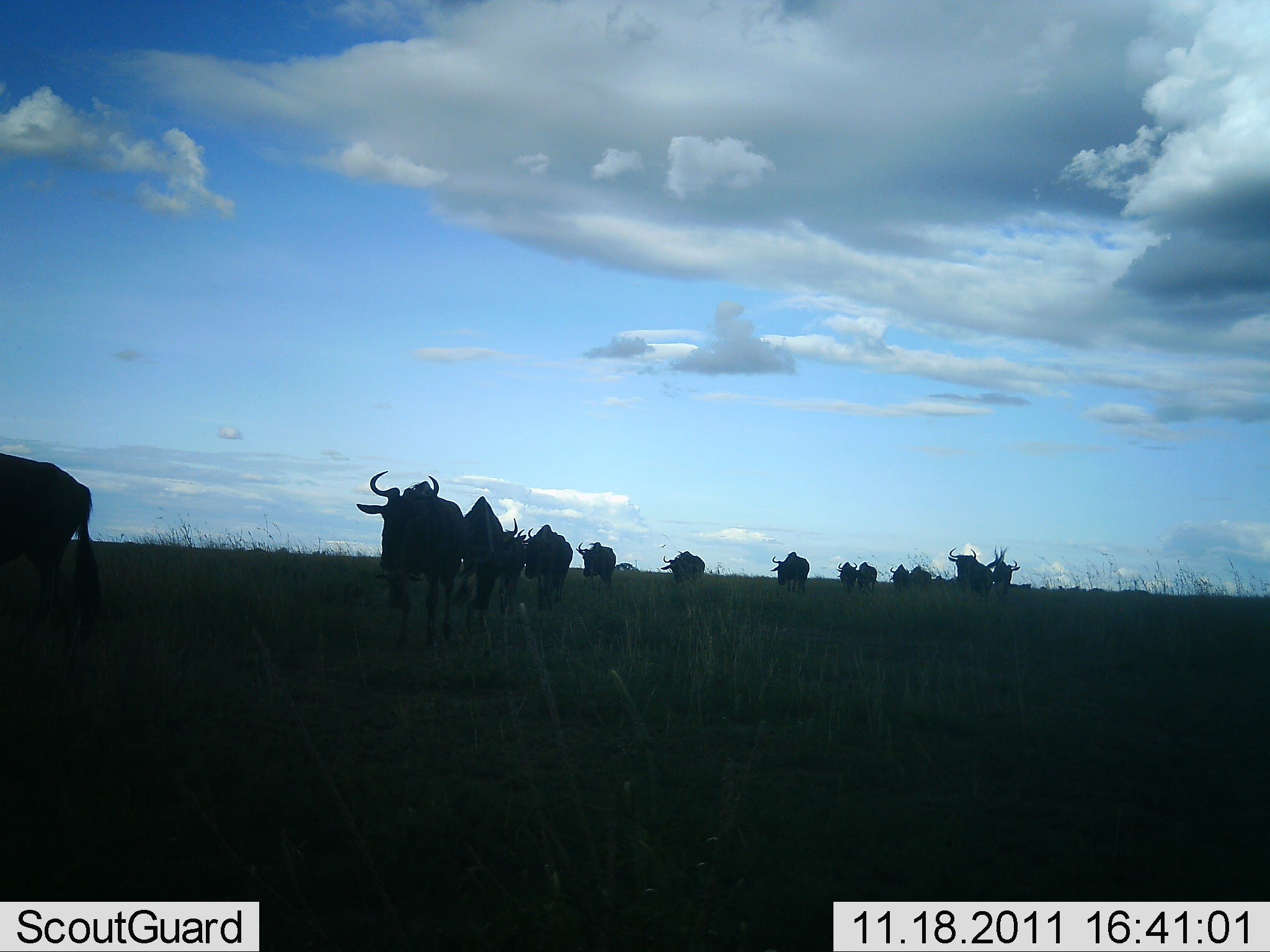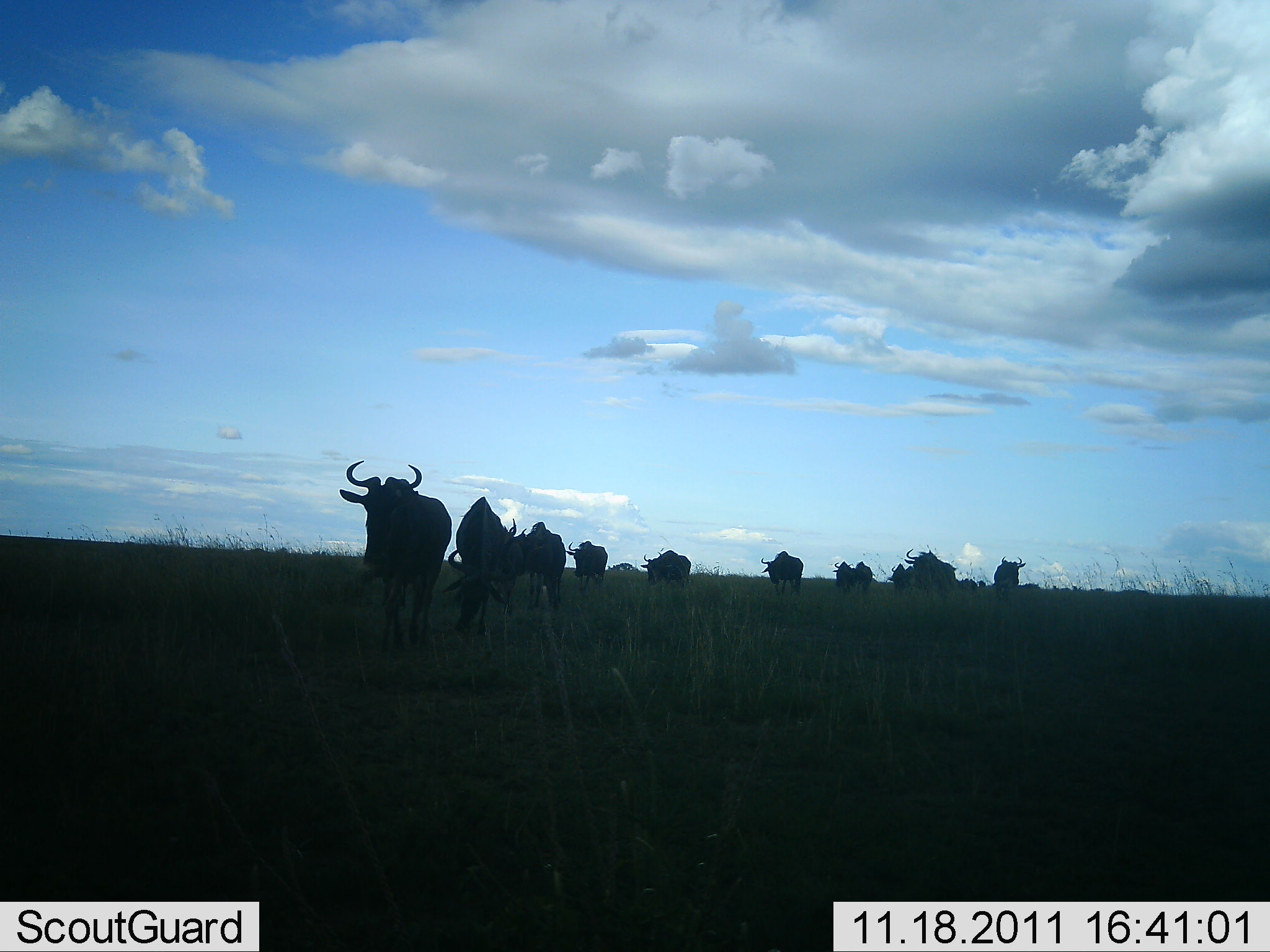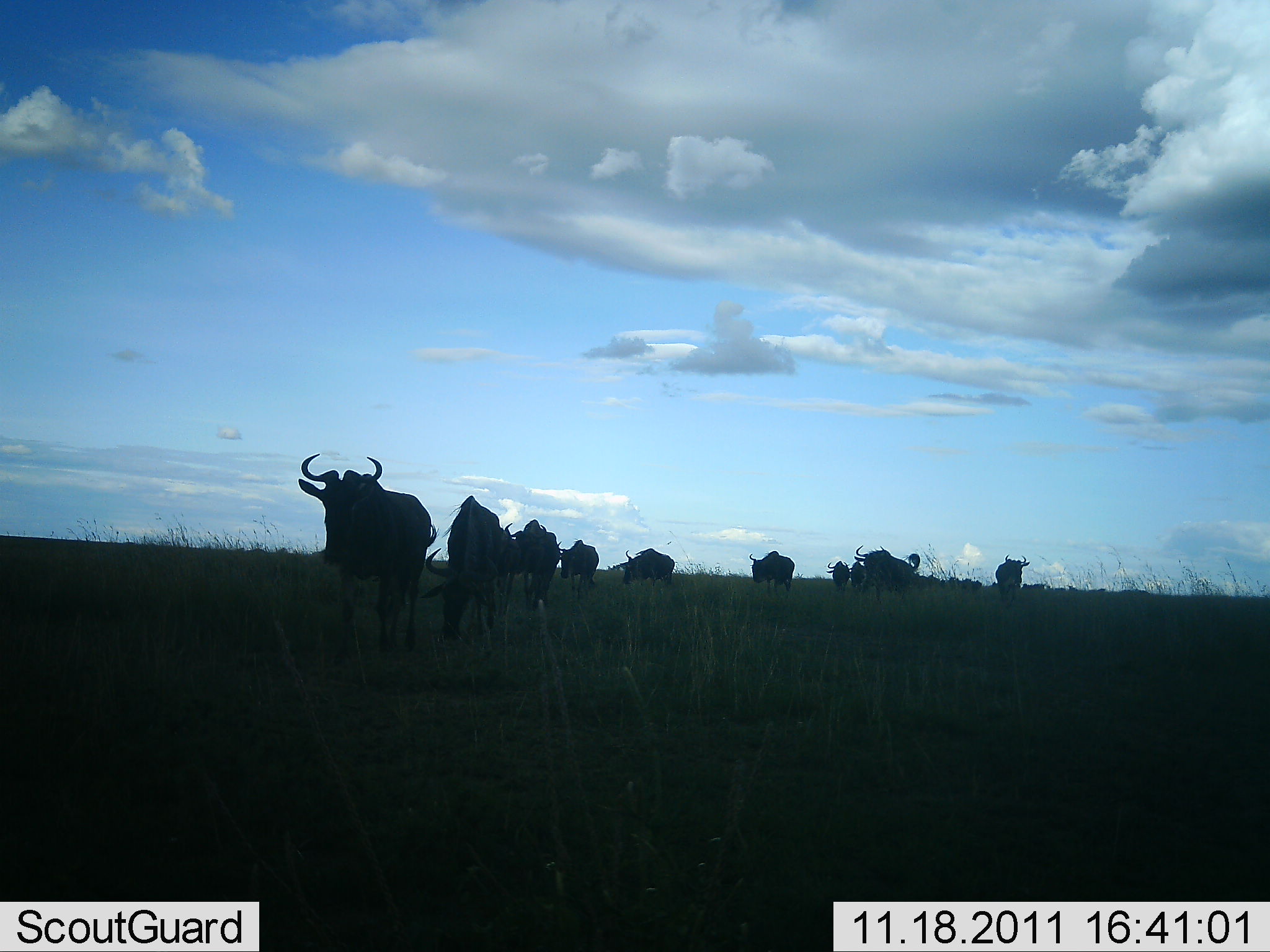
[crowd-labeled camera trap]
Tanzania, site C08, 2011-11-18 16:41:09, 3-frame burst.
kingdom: Animalia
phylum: Chordata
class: Mammalia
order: Artiodactyla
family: Bovidae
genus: Connochaetes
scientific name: Connochaetes taurinus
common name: blue wildebeest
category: wildebeest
Wildebeest (blue wildebeest) (Connochaetes taurinus), count 11-50. Behavior (volunteer vote fractions): standing 0%, resting 0%, moving 100%, interacting 0%. Young present (vote fraction): 0%. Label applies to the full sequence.